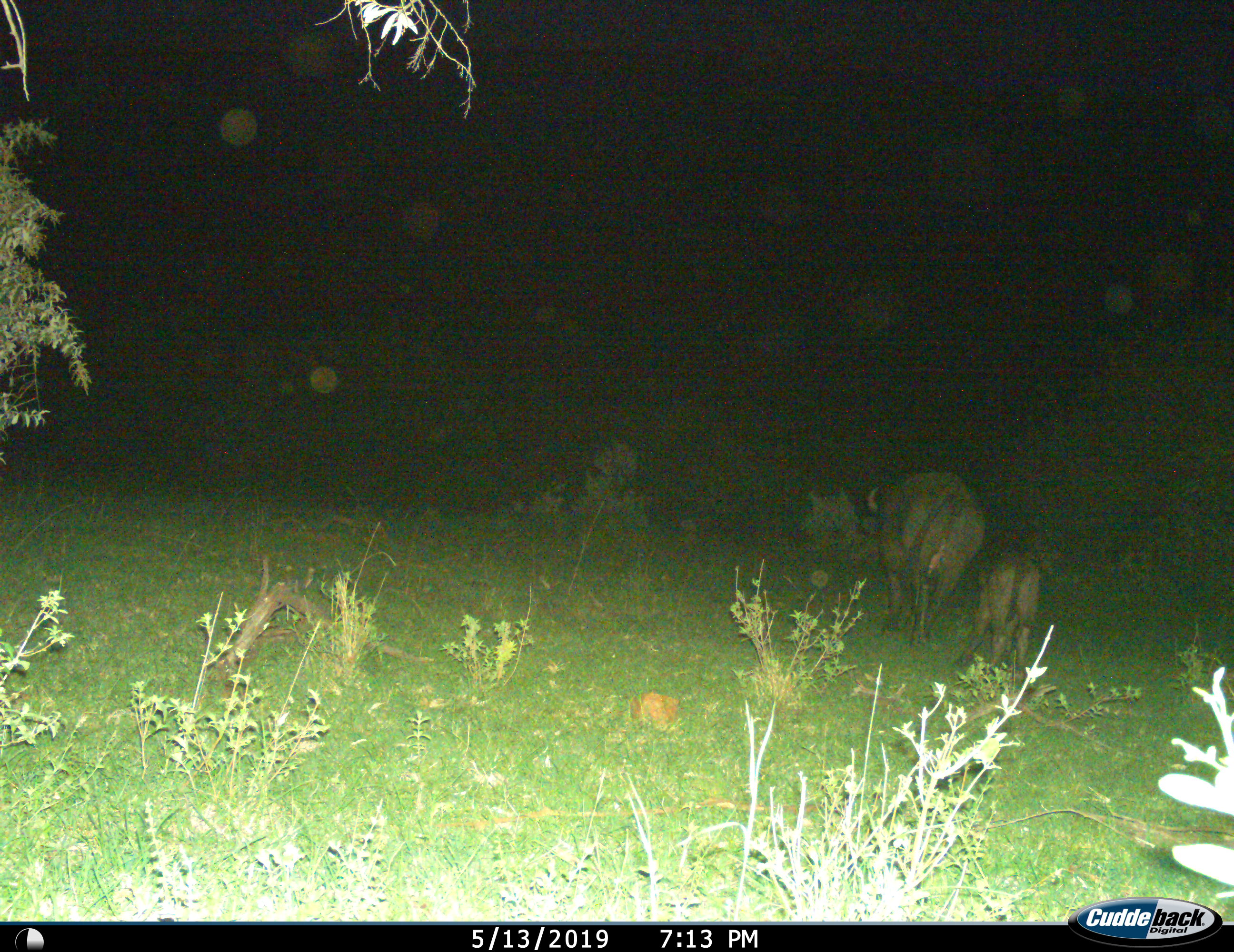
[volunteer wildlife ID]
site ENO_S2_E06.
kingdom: Animalia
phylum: Chordata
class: Mammalia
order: Artiodactyla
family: Bovidae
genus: Syncerus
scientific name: Syncerus caffer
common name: african buffalo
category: buffalo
Buffalo (african buffalo) (Syncerus caffer), count 2. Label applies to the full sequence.